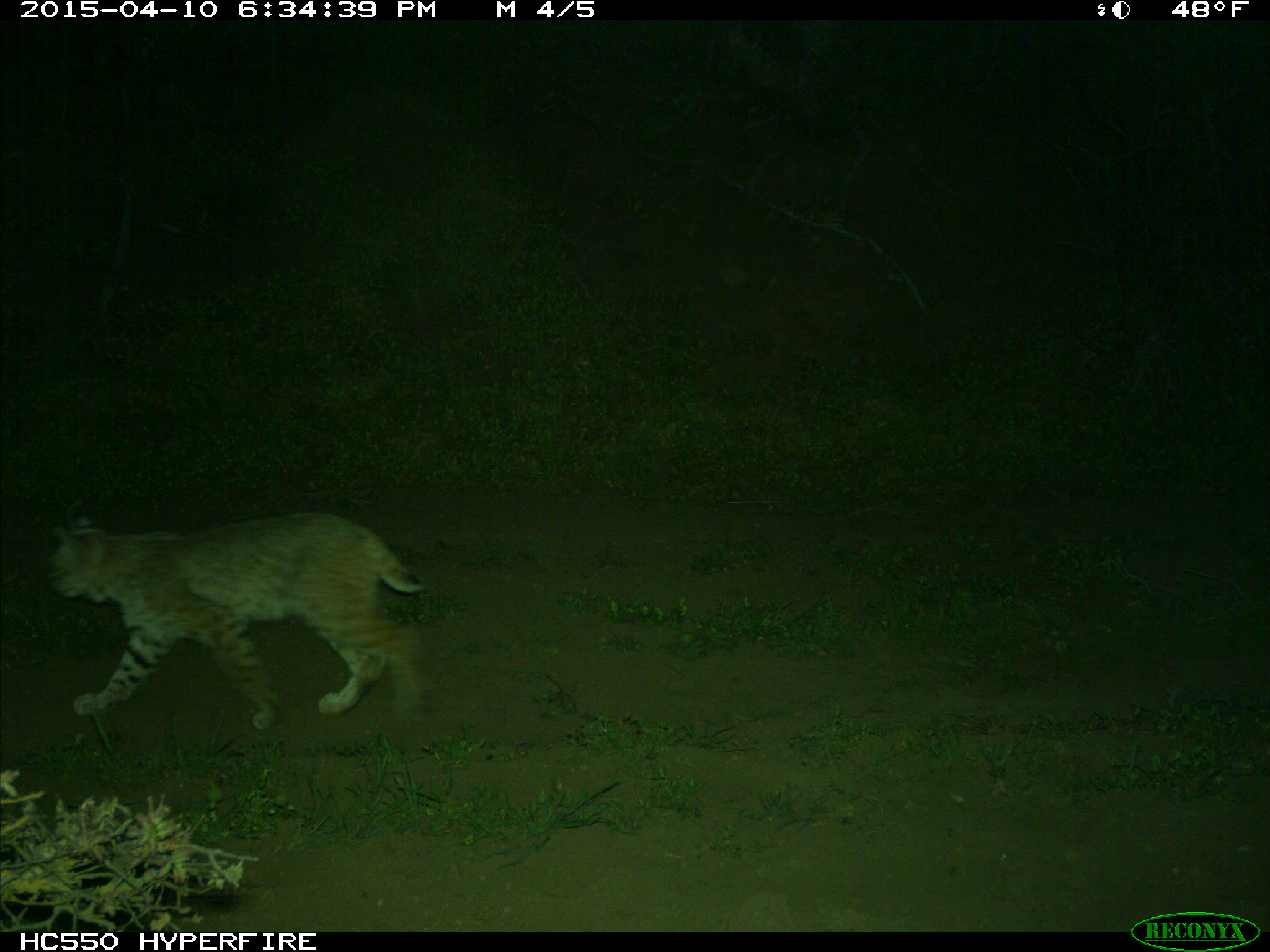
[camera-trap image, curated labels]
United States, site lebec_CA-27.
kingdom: Animalia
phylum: Chordata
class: Mammalia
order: Carnivora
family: Felidae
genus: Lynx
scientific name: Lynx rufus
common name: bobcat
Lynx rufus (bobcat).